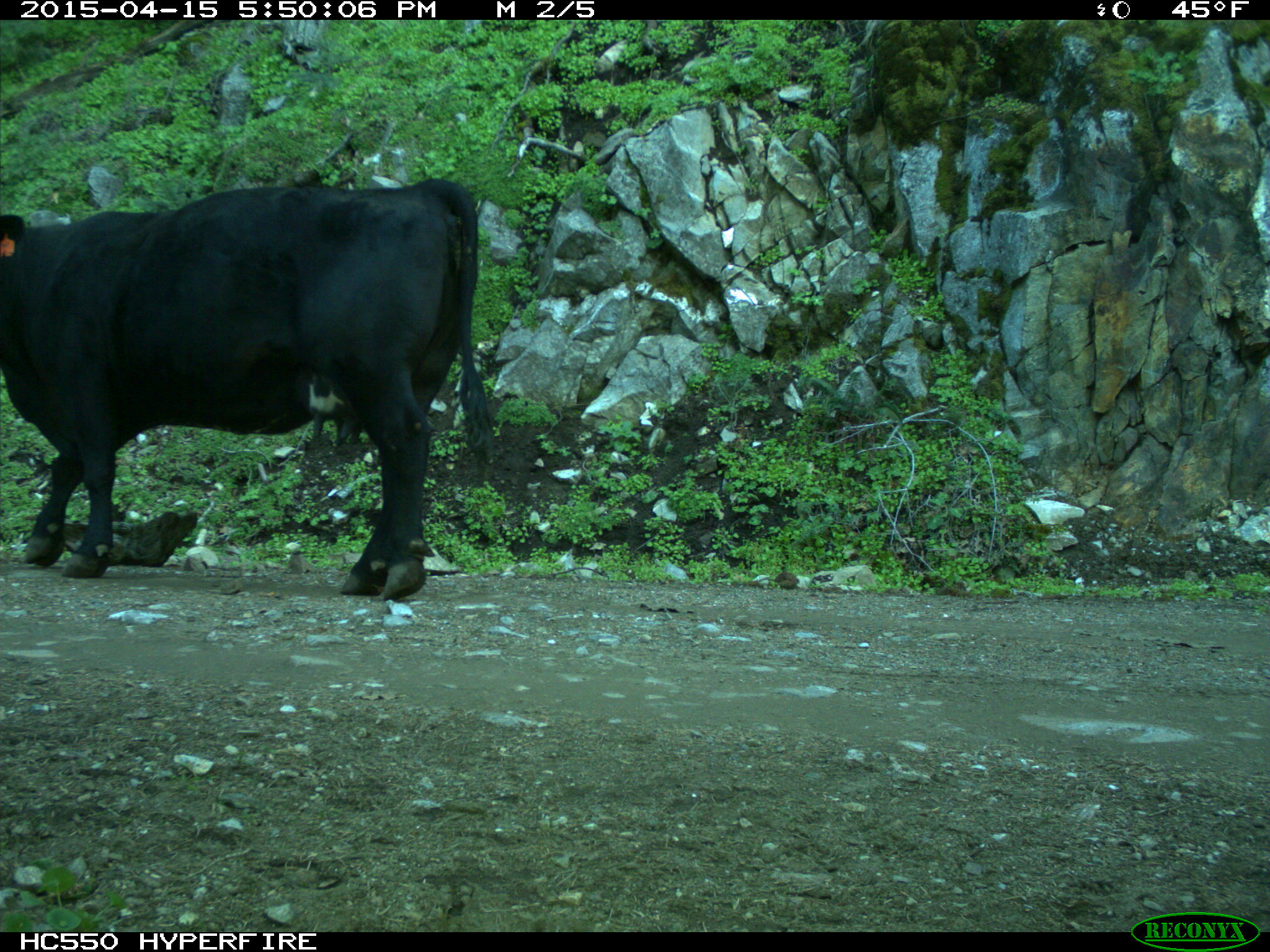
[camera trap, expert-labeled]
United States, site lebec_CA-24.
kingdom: Animalia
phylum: Chordata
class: Mammalia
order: Artiodactyla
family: Bovidae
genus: Bos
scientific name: Bos taurus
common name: domestic cow